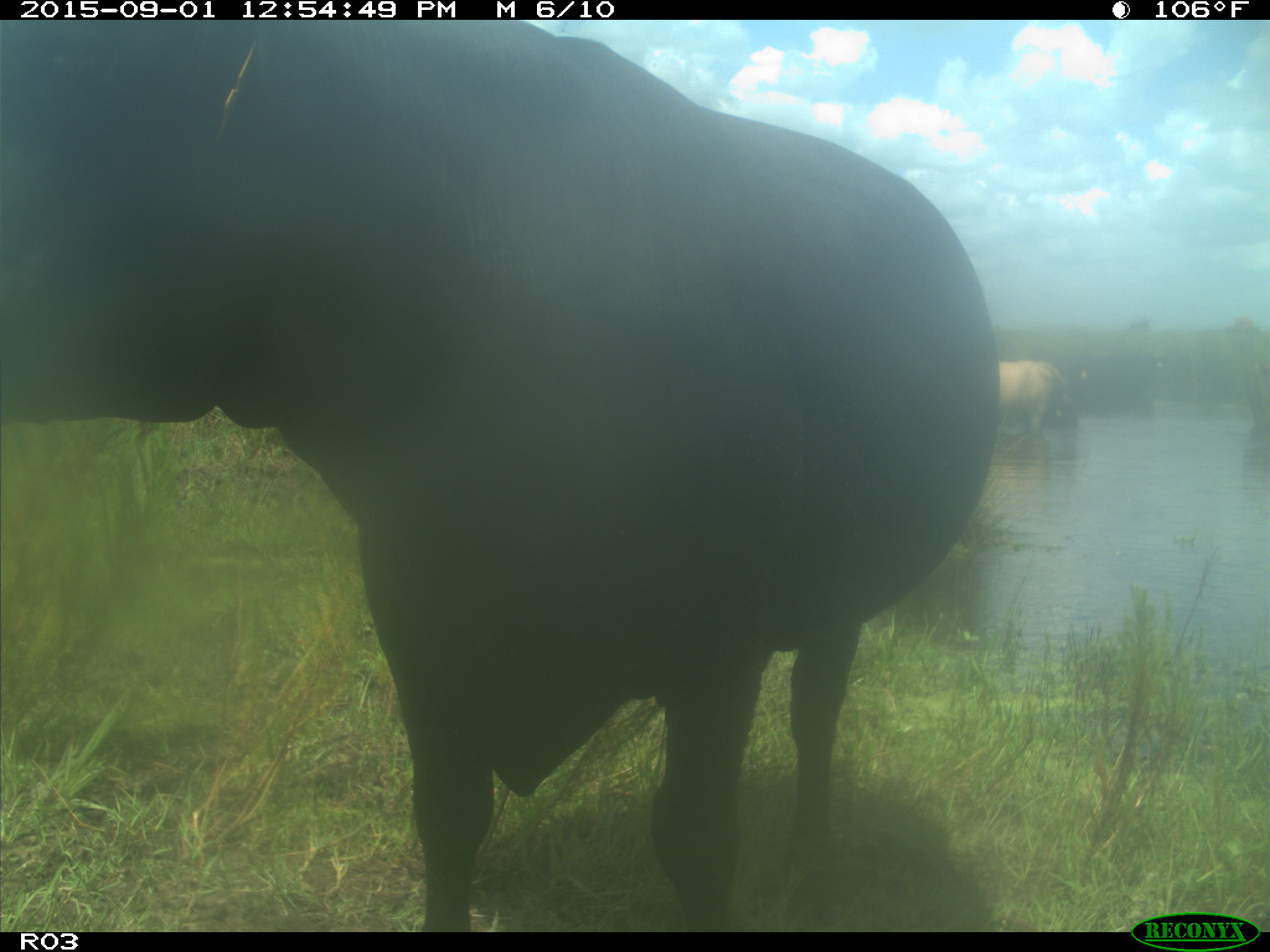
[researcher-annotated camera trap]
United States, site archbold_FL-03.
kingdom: Animalia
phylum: Chordata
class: Mammalia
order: Artiodactyla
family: Bovidae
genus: Bos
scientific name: Bos taurus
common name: domestic cow